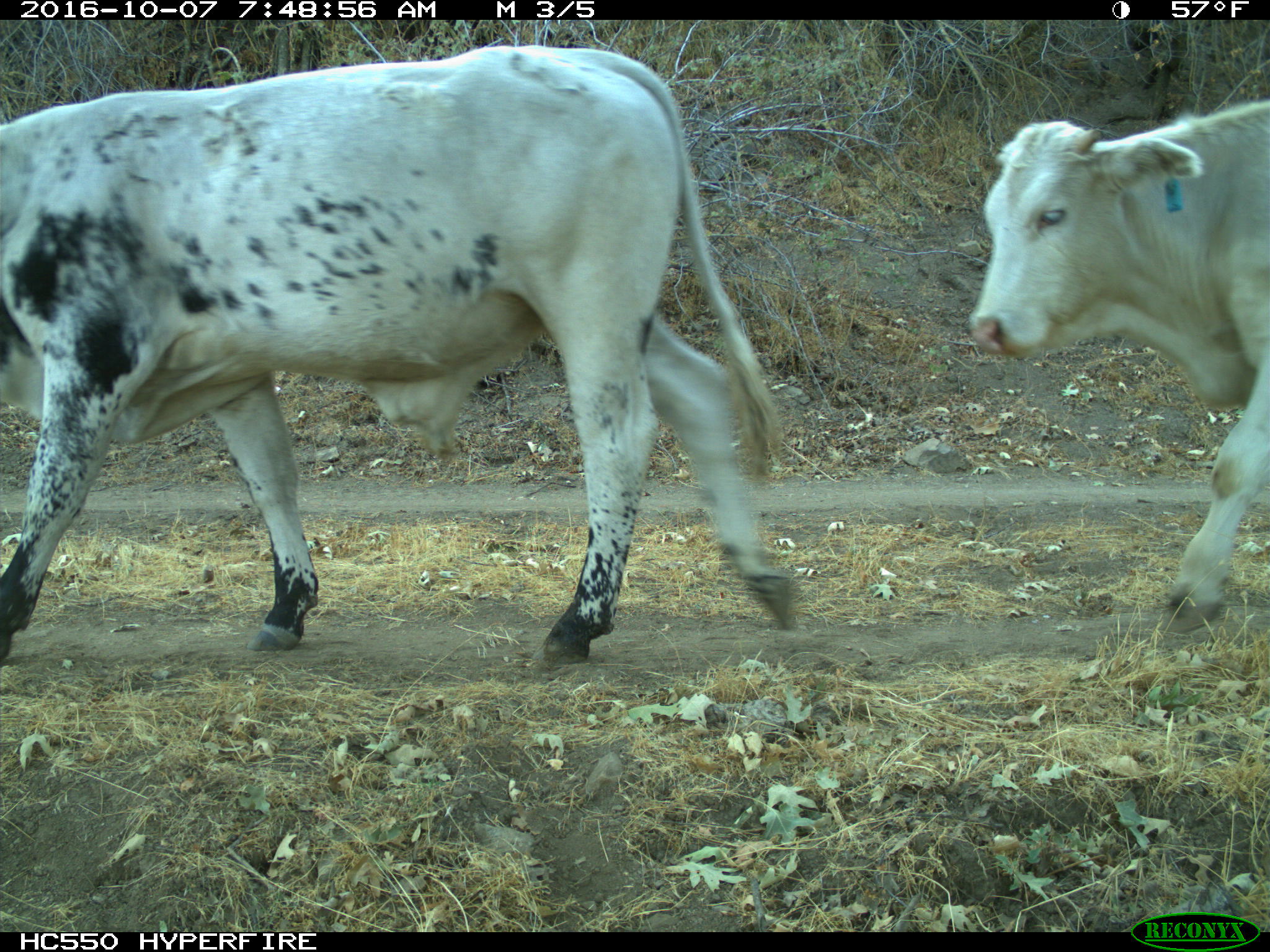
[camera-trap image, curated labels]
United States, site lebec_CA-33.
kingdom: Animalia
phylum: Chordata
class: Mammalia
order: Artiodactyla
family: Bovidae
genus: Bos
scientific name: Bos taurus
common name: domestic cow